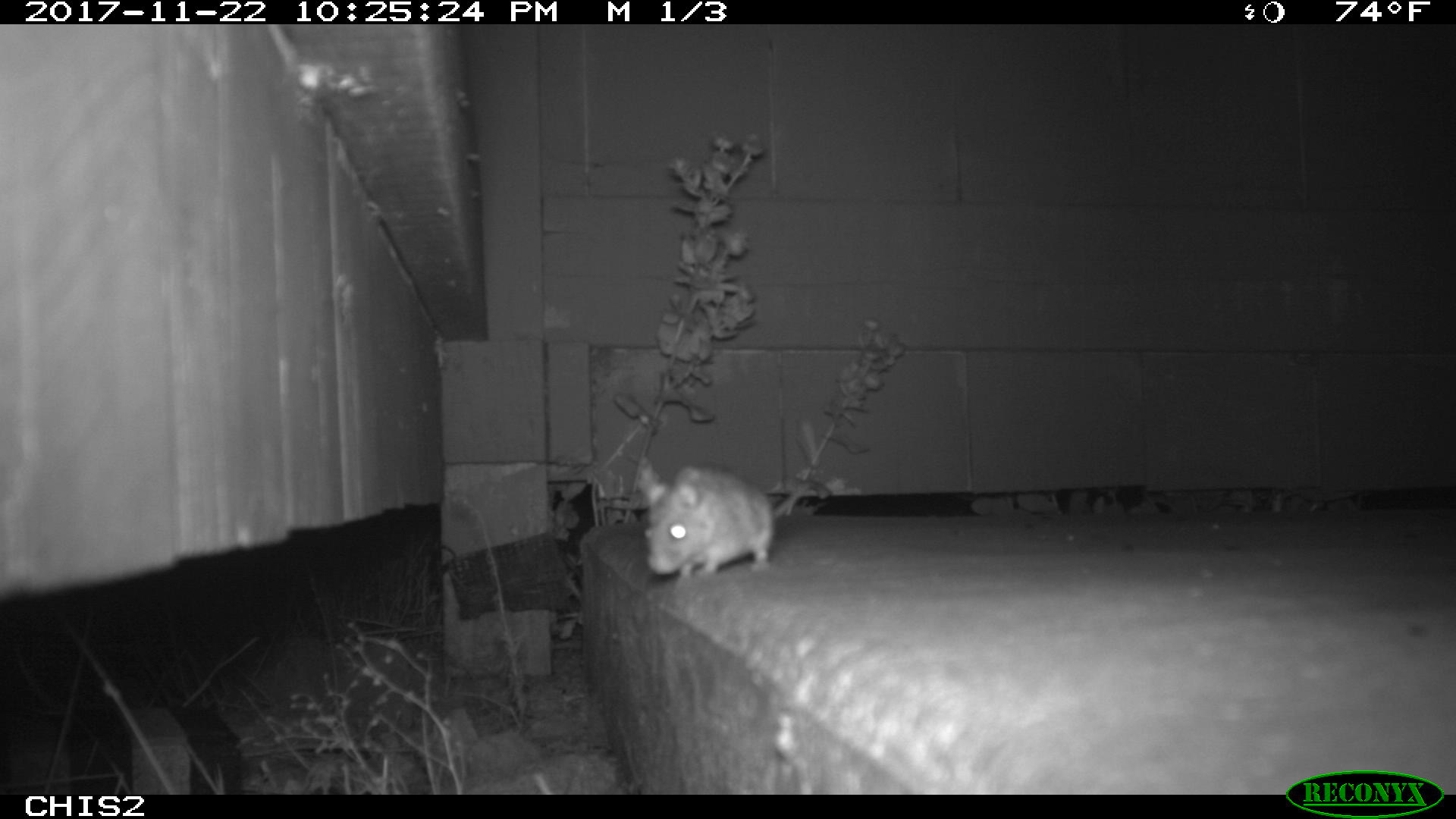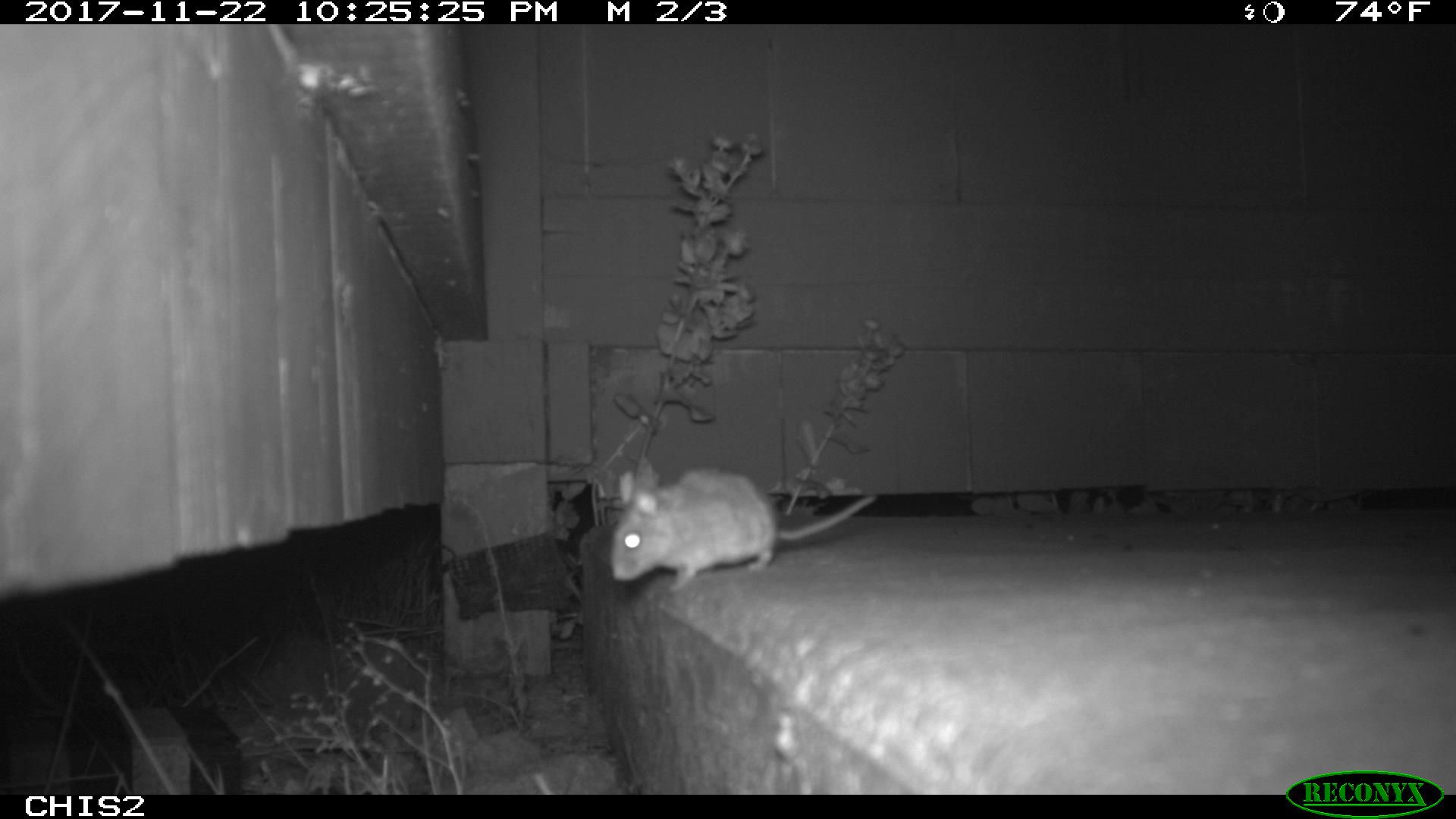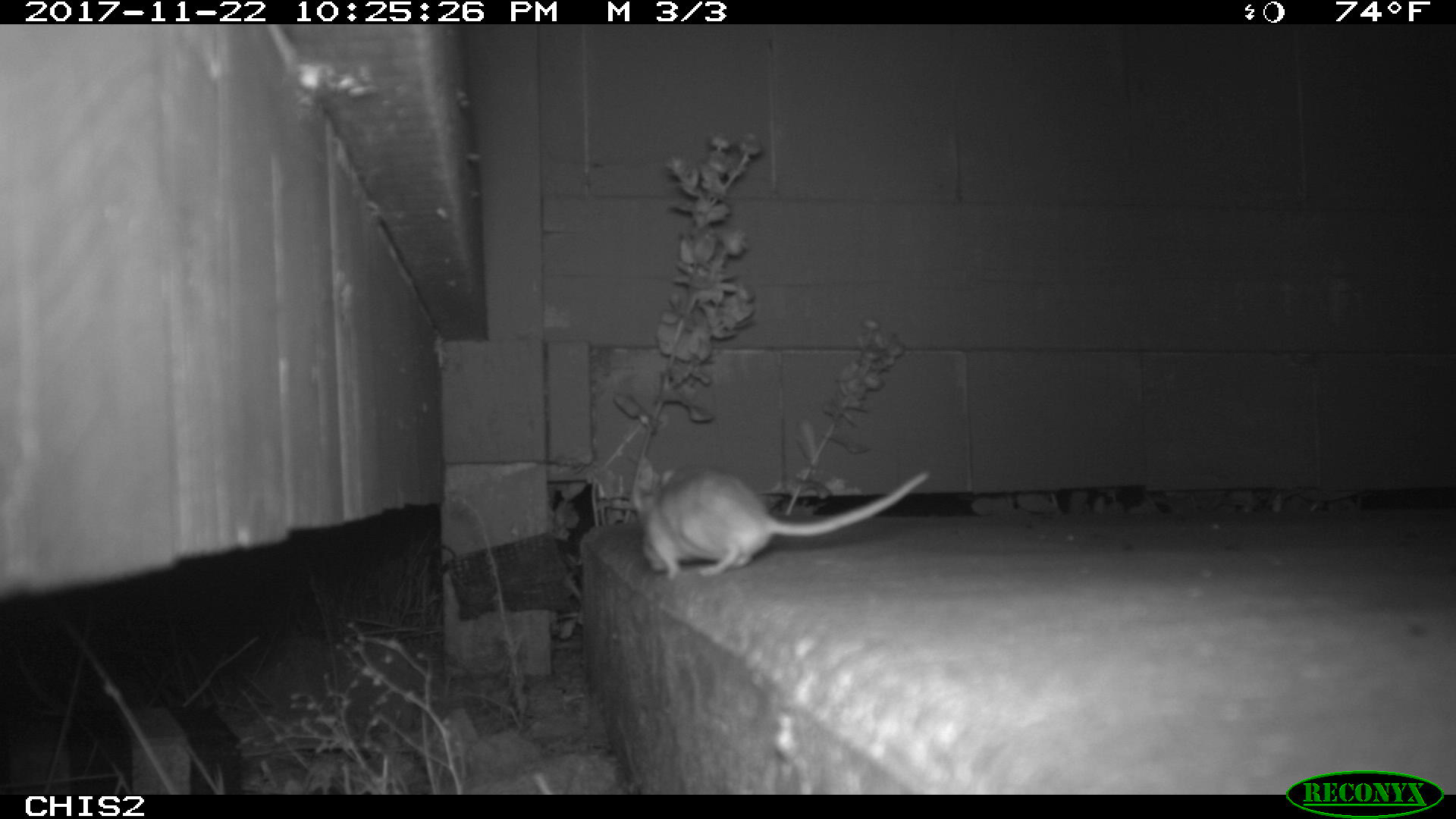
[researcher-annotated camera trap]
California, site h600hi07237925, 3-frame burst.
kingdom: Animalia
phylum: Chordata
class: Mammalia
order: Rodentia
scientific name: Rodentia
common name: rodent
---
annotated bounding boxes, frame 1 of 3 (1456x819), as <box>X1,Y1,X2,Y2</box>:
rodent: <box>643,466,809,581</box>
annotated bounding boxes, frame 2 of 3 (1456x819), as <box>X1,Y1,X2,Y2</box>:
rodent: <box>610,470,875,591</box>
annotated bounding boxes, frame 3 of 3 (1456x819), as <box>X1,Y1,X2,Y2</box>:
rodent: <box>632,452,931,580</box>